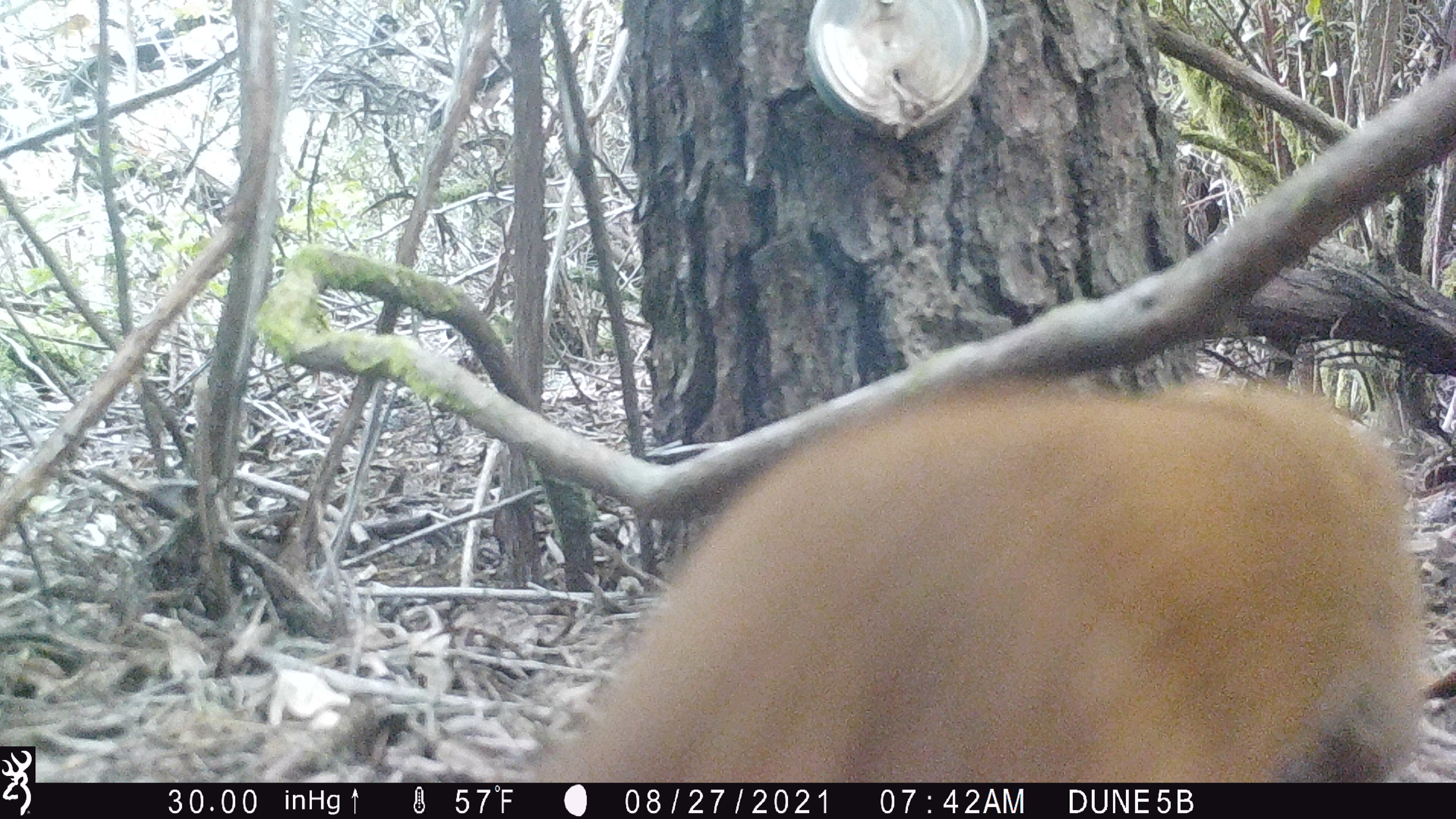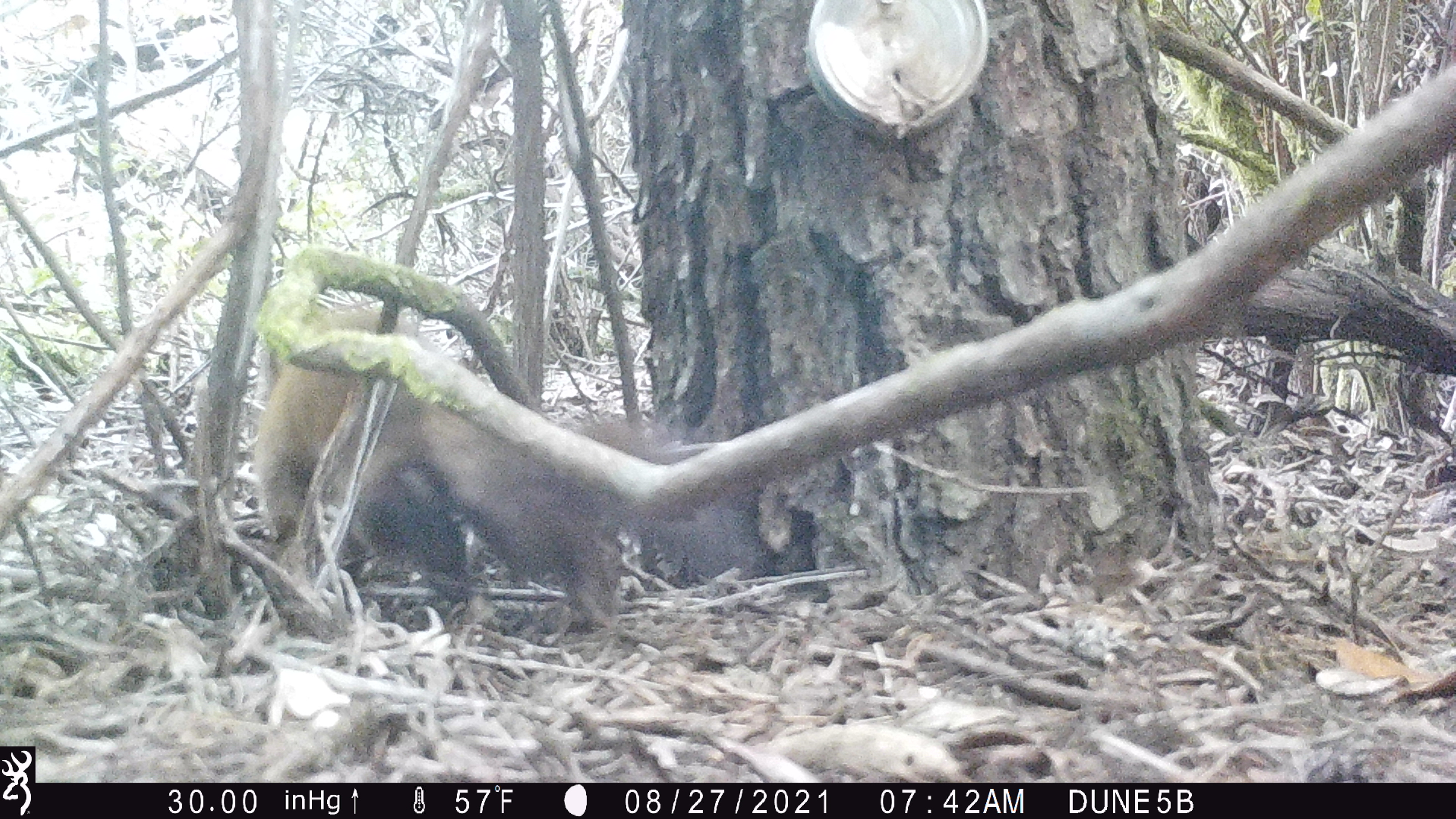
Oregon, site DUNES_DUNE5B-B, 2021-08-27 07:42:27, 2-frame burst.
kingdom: Animalia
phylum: Chordata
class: Mammalia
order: Carnivora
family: Mustelidae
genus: Martes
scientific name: Martes americana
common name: marten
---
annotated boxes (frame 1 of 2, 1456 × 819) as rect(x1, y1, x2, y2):
marten: rect(520, 365, 1432, 782)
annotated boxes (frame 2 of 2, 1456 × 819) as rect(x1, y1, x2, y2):
marten: rect(227, 279, 684, 636)